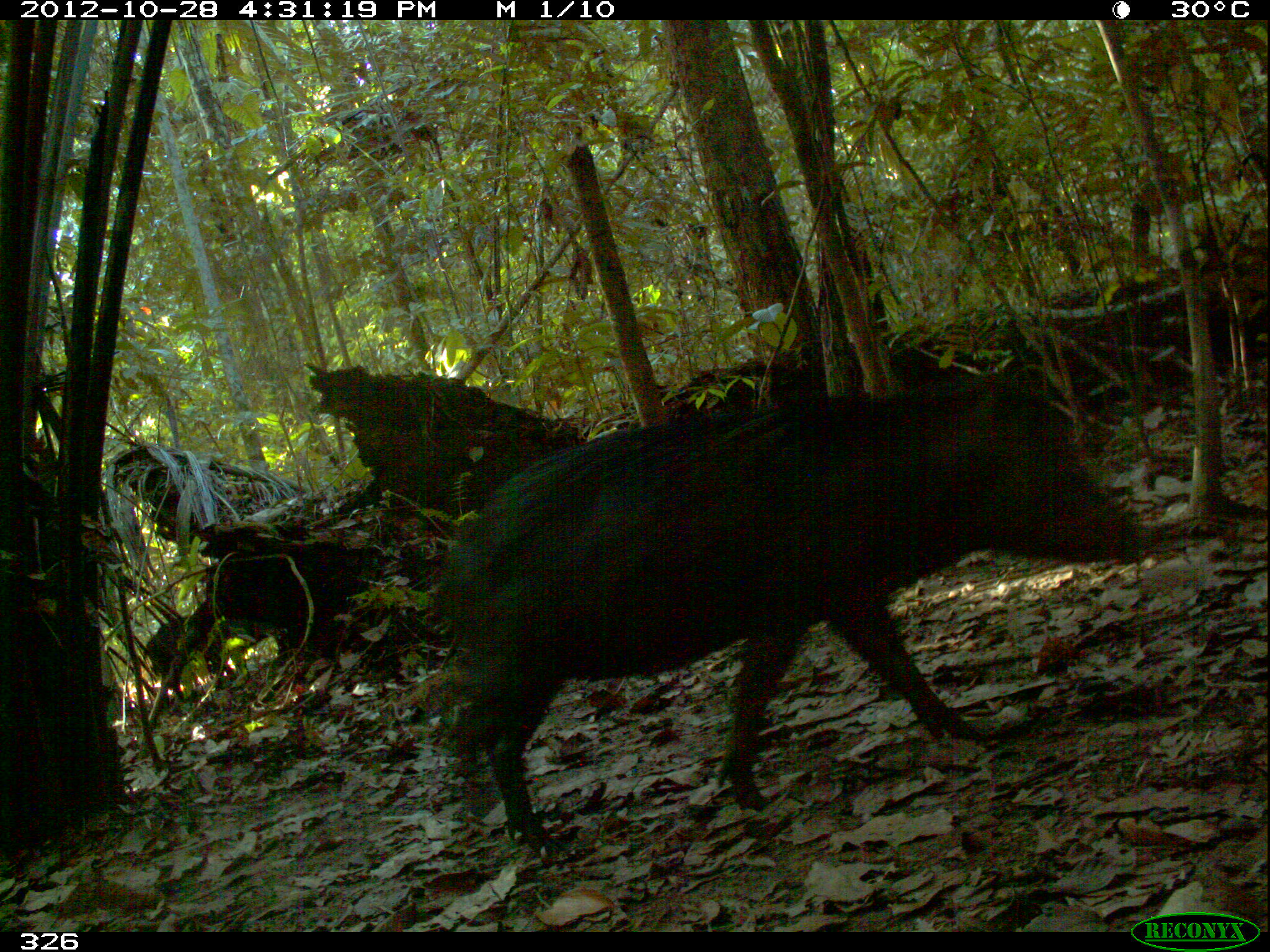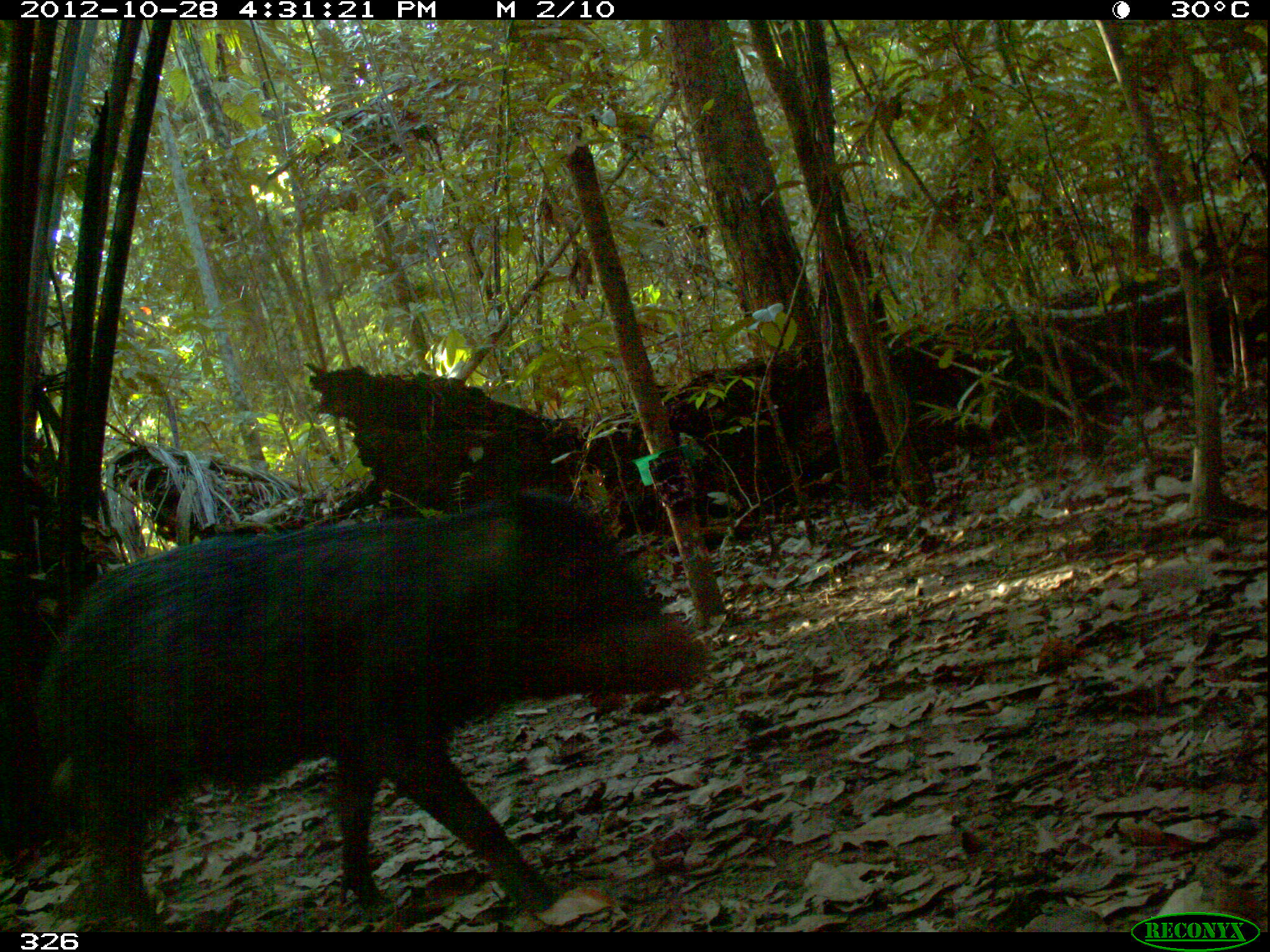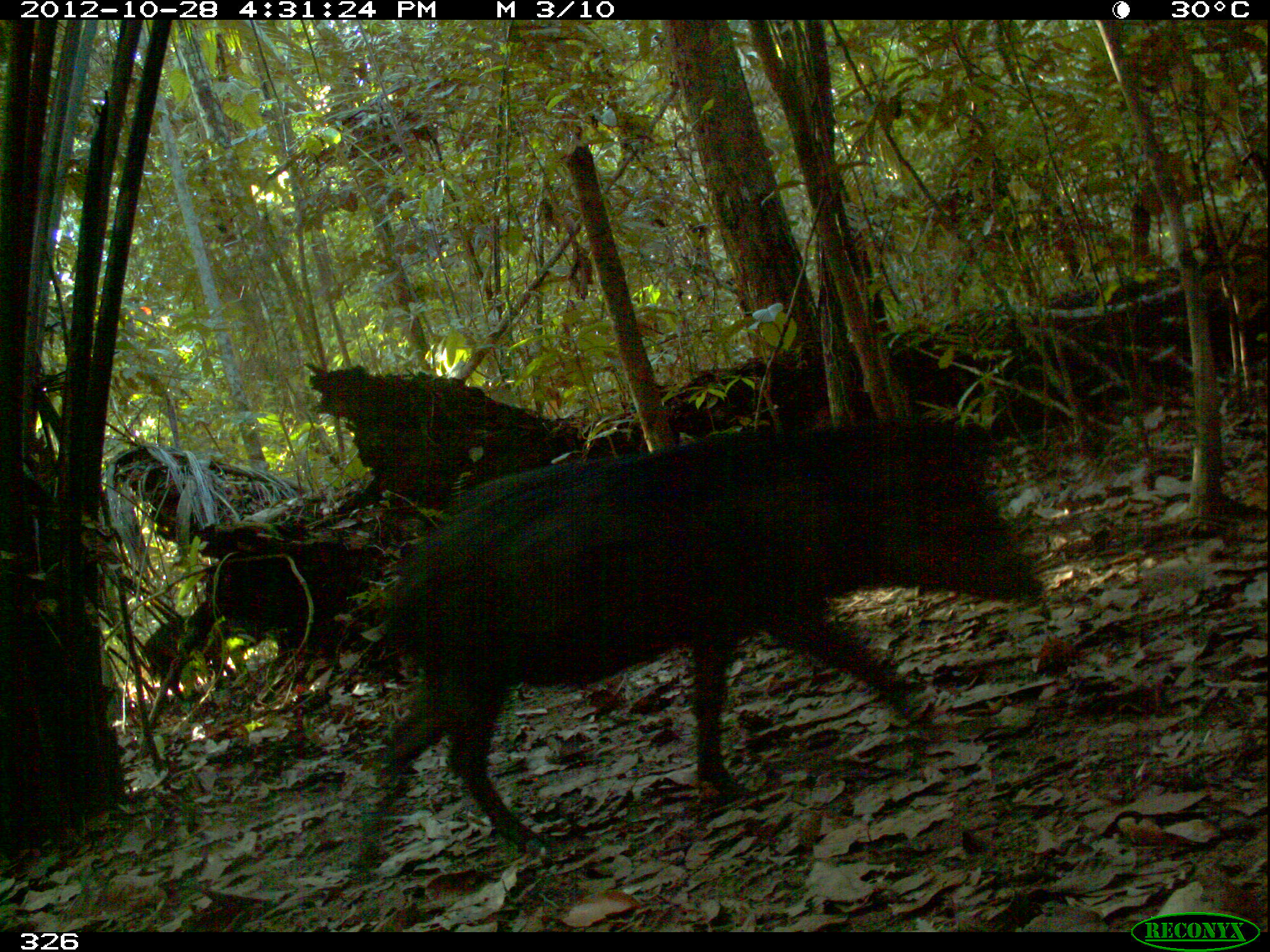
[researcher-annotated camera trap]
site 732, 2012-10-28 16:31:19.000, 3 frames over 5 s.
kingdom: Animalia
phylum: Chordata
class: Mammalia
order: Artiodactyla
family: Tayassuidae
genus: Tayassu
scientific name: Tayassu pecari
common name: white-lipped peccary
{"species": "Tayassu pecari (white-lipped peccary)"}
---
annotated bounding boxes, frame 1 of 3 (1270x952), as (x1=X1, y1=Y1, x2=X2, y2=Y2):
tayassu pecari: (x1=432, y1=364, x2=1158, y2=851)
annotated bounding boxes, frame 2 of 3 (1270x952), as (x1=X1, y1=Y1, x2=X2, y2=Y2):
tayassu pecari: (x1=33, y1=486, x2=706, y2=931)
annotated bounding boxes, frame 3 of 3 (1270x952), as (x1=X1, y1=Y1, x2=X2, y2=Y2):
tayassu pecari: (x1=351, y1=415, x2=1041, y2=870)